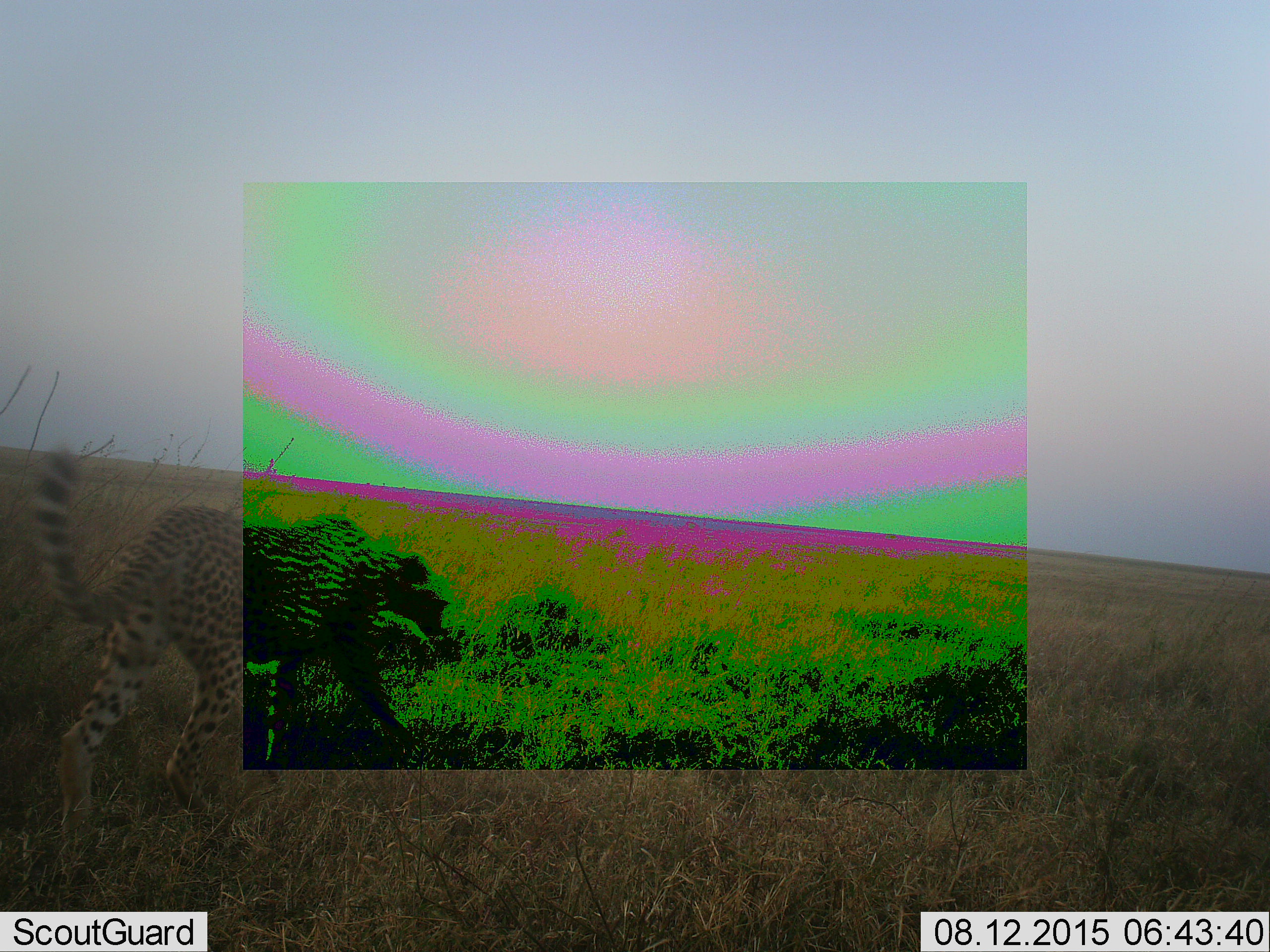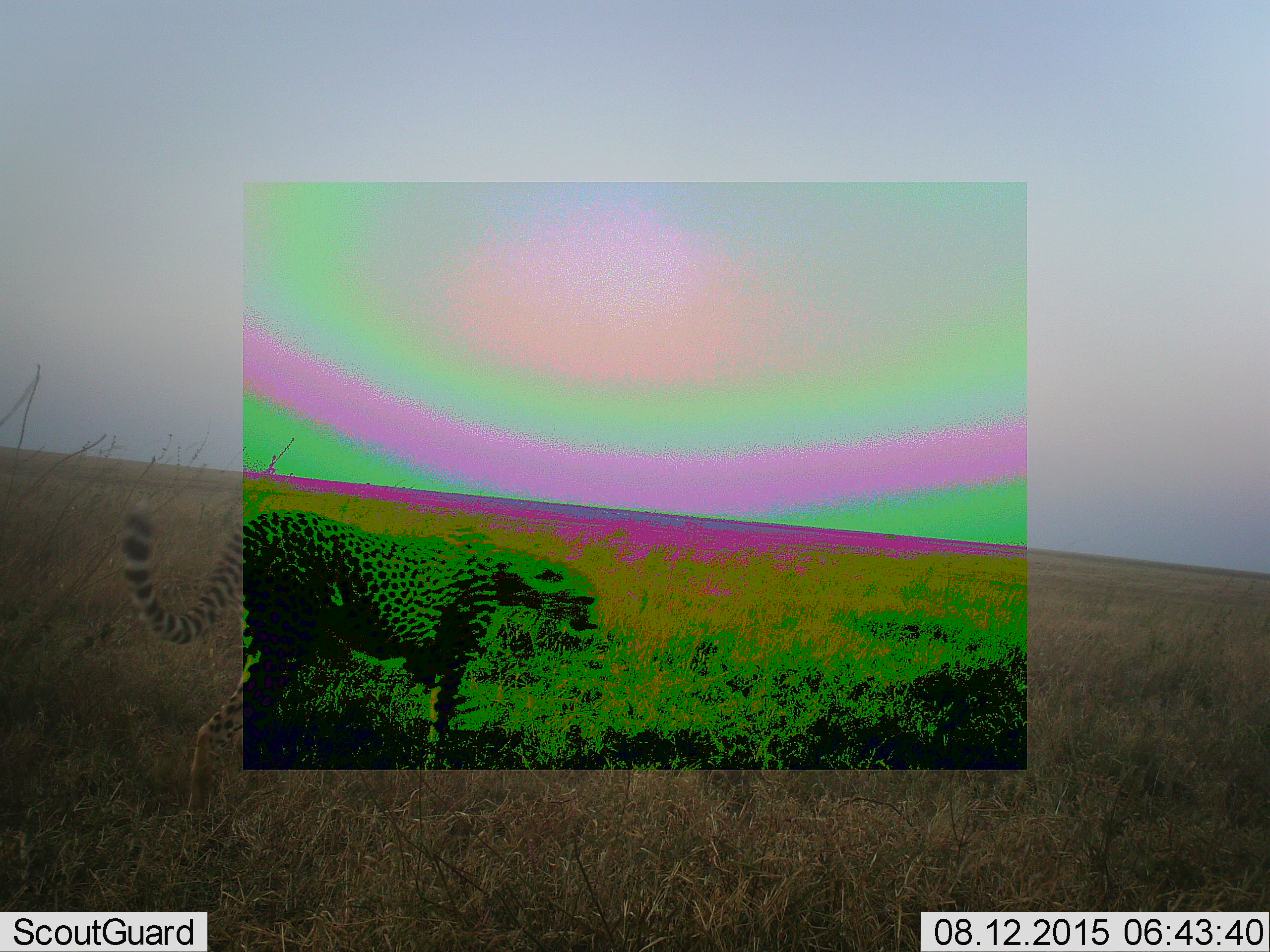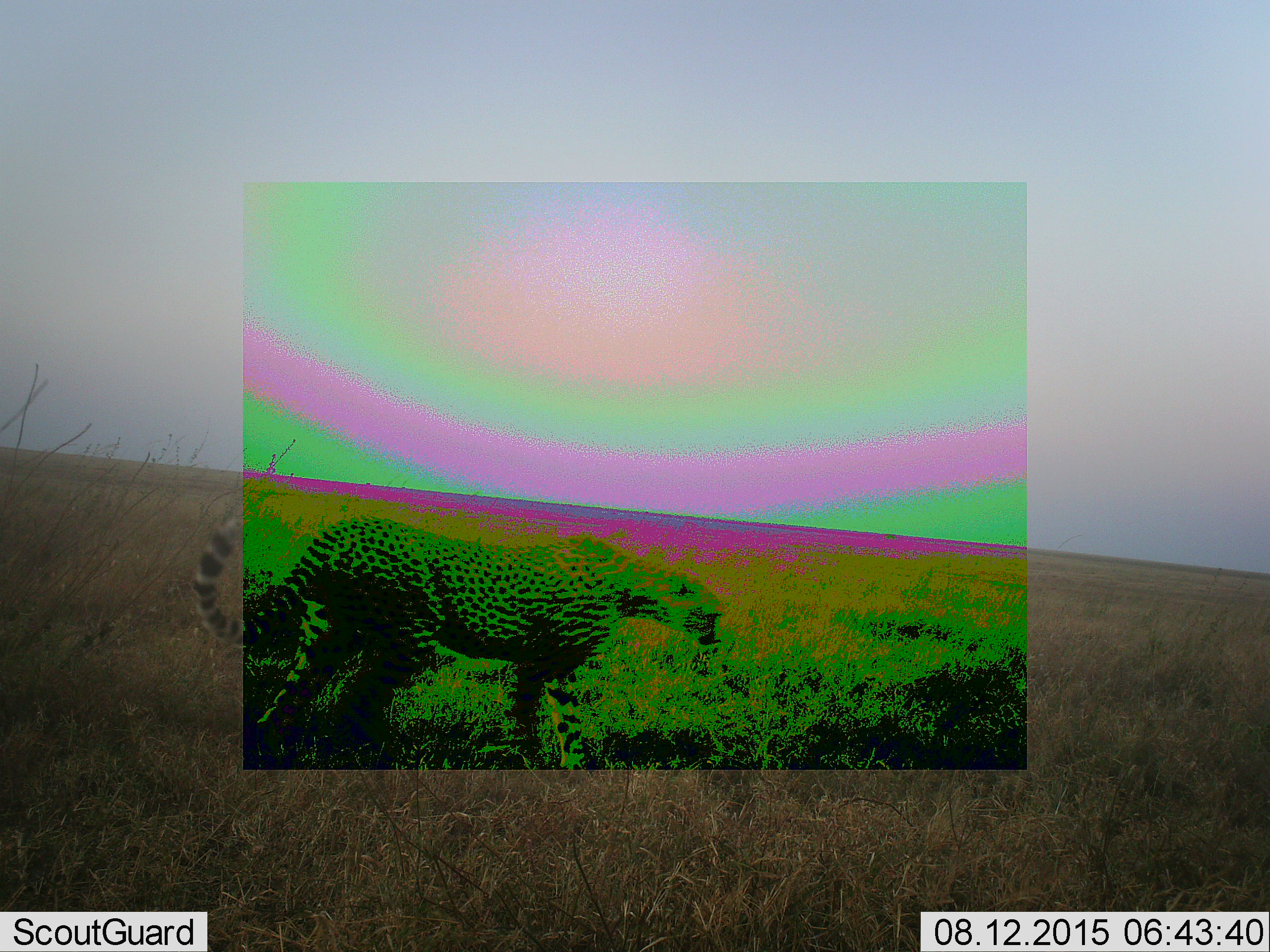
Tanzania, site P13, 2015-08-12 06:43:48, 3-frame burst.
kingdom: Animalia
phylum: Chordata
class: Mammalia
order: Carnivora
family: Felidae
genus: Acinonyx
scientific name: Acinonyx jubatus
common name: cheetah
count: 1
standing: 0%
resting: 0%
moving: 100%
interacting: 0%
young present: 0%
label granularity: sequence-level